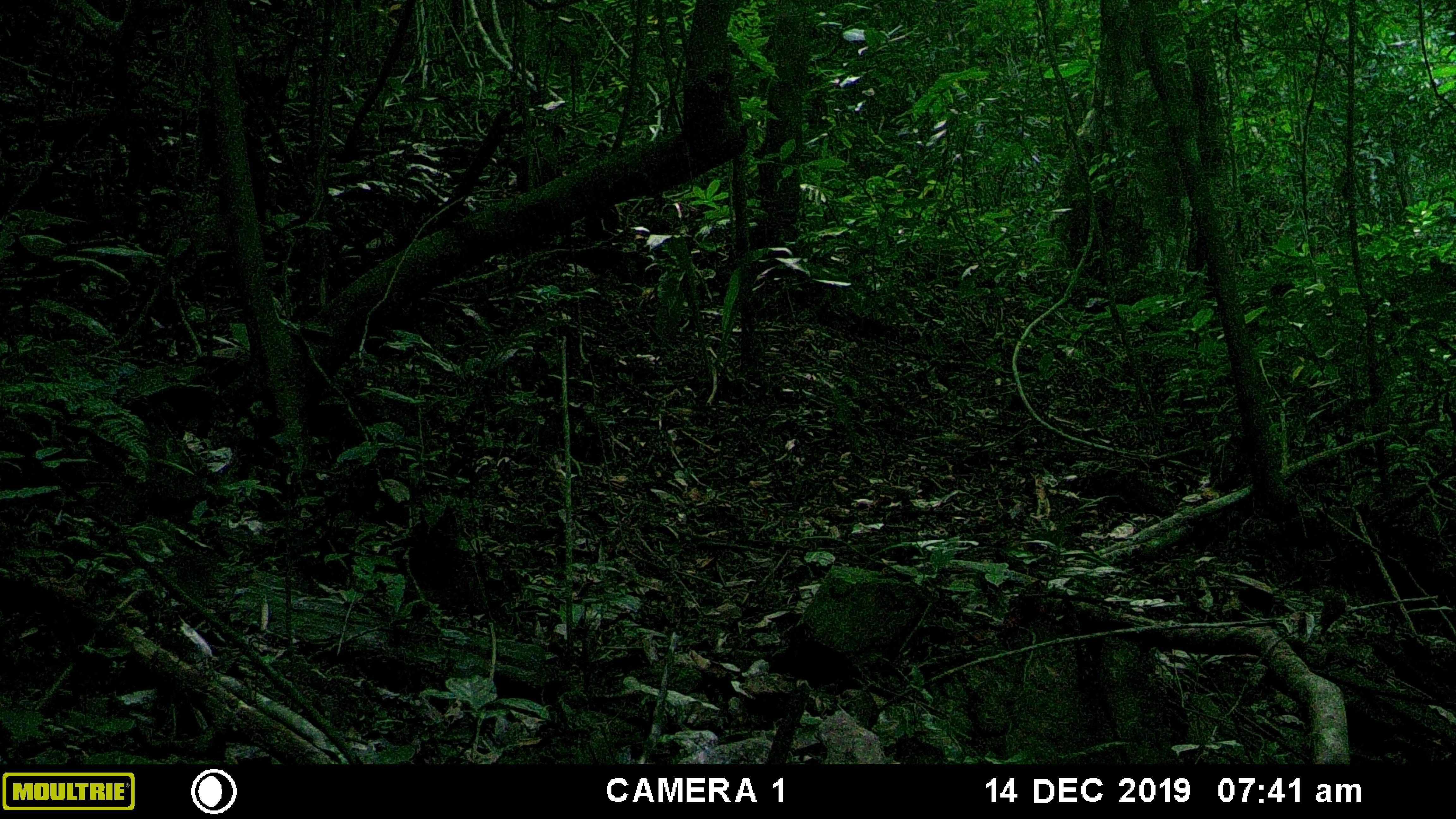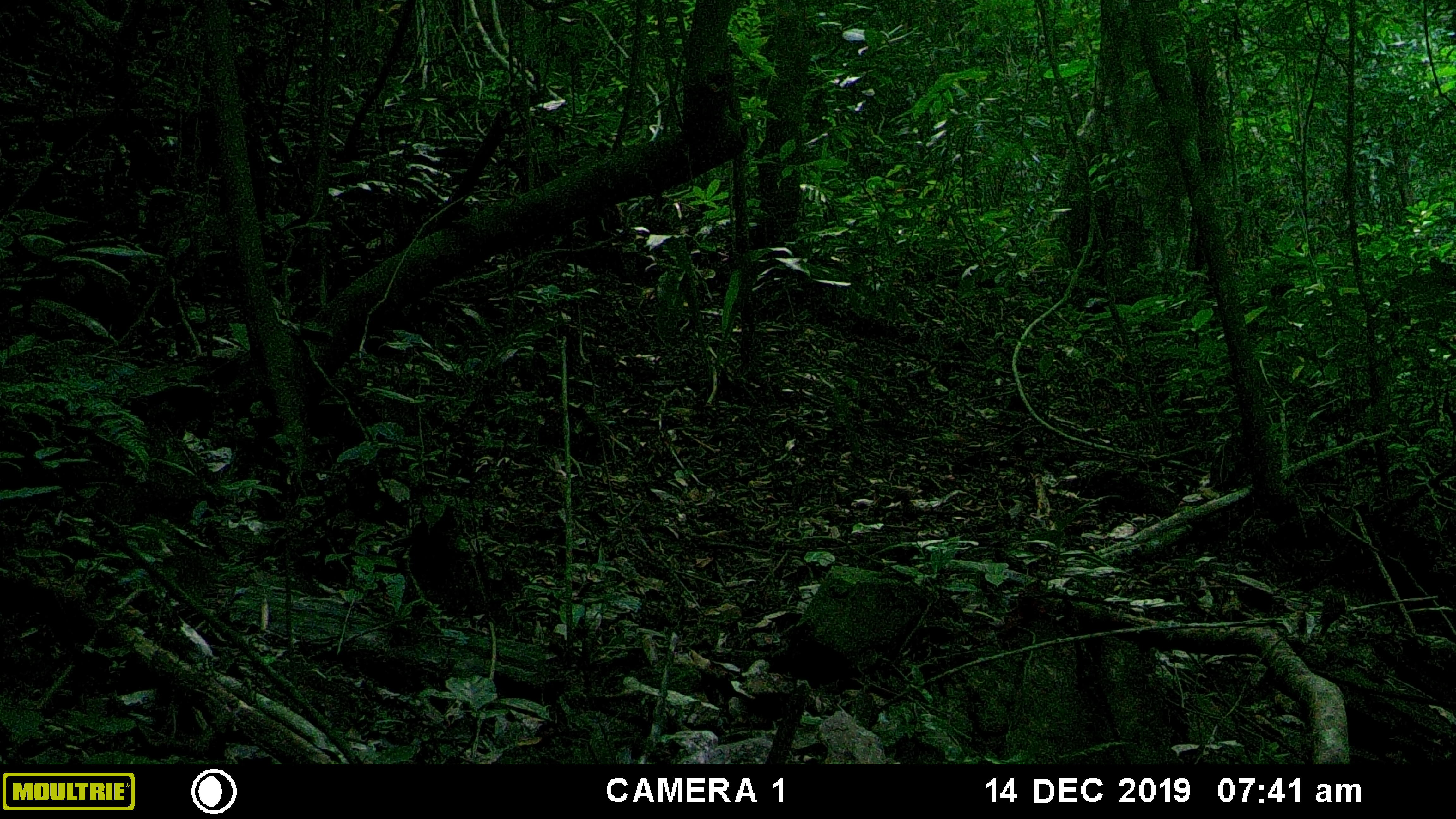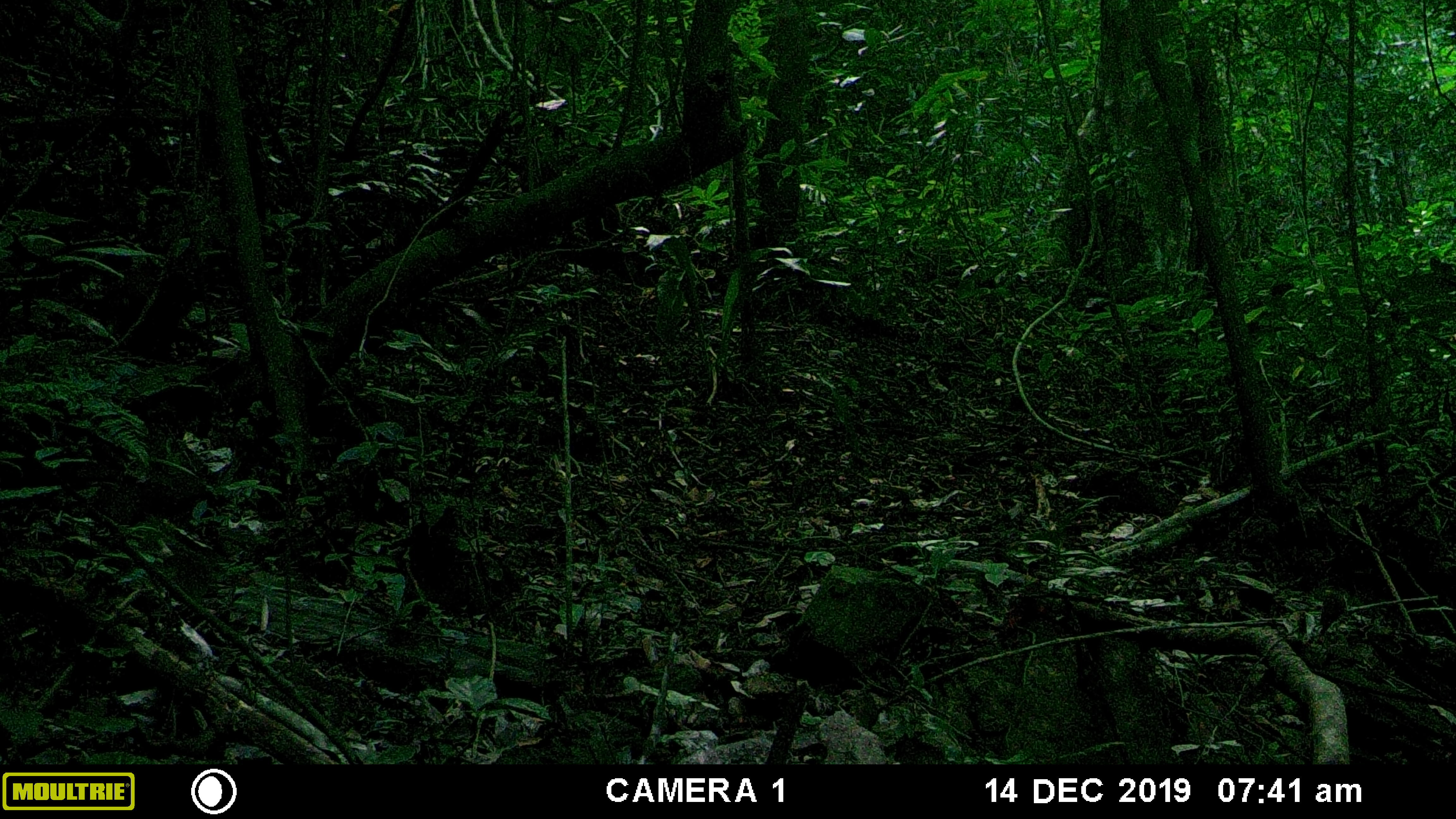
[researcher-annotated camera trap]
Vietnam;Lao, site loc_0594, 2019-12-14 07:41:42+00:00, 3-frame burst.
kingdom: Animalia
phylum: Chordata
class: Mammalia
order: Primates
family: Cercopithecidae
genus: Macaca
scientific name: Macaca arctoides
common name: stump-tailed macaque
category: stump tailed macaque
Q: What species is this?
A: Stump tailed macaque (stump-tailed macaque) (Macaca arctoides).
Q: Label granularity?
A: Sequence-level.